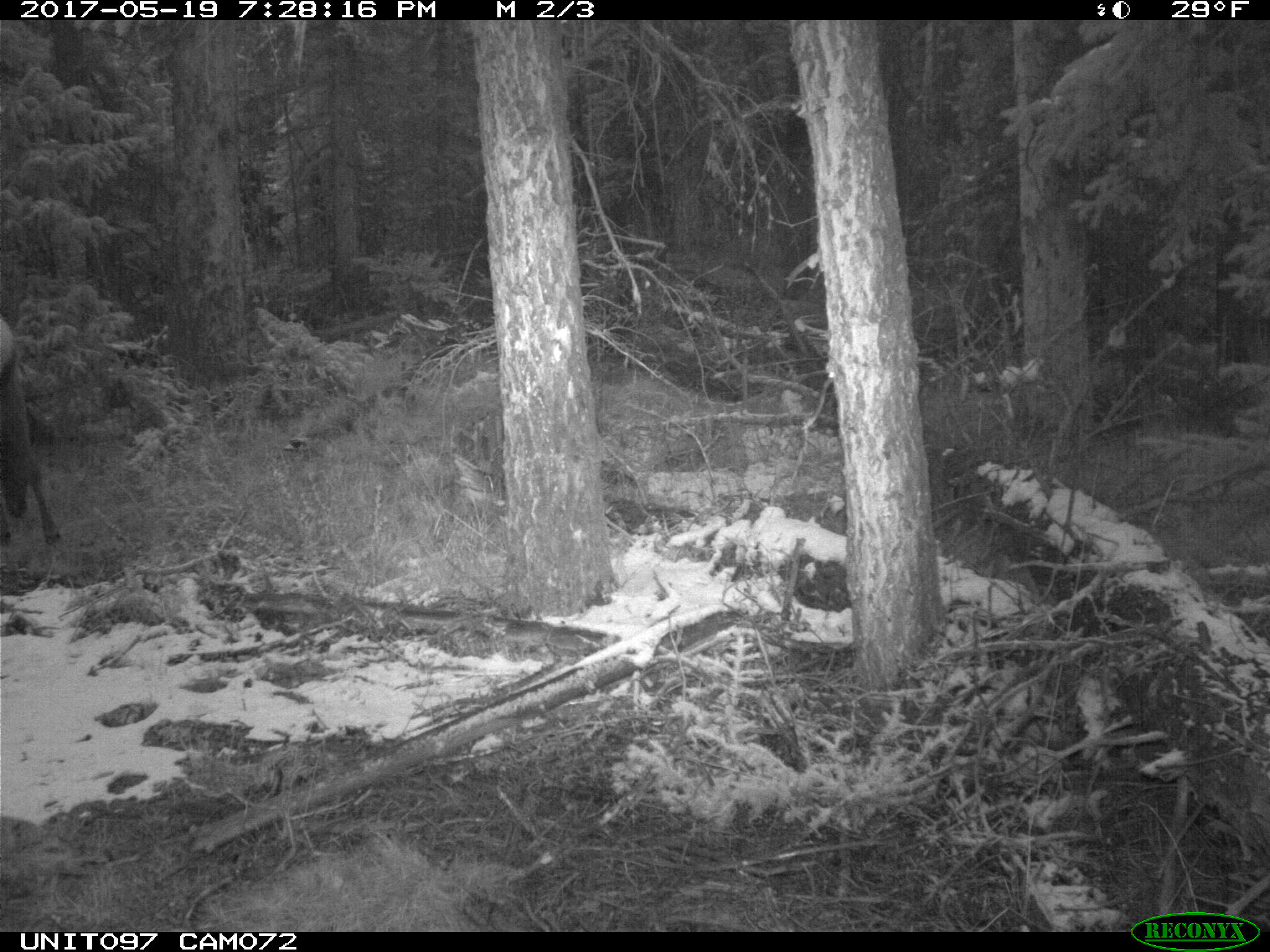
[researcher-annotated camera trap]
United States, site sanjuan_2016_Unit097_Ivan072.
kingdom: Animalia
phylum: Chordata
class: Mammalia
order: Artiodactyla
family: Cervidae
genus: Cervus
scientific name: Cervus elaphus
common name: red deer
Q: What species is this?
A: Cervus elaphus (red deer).